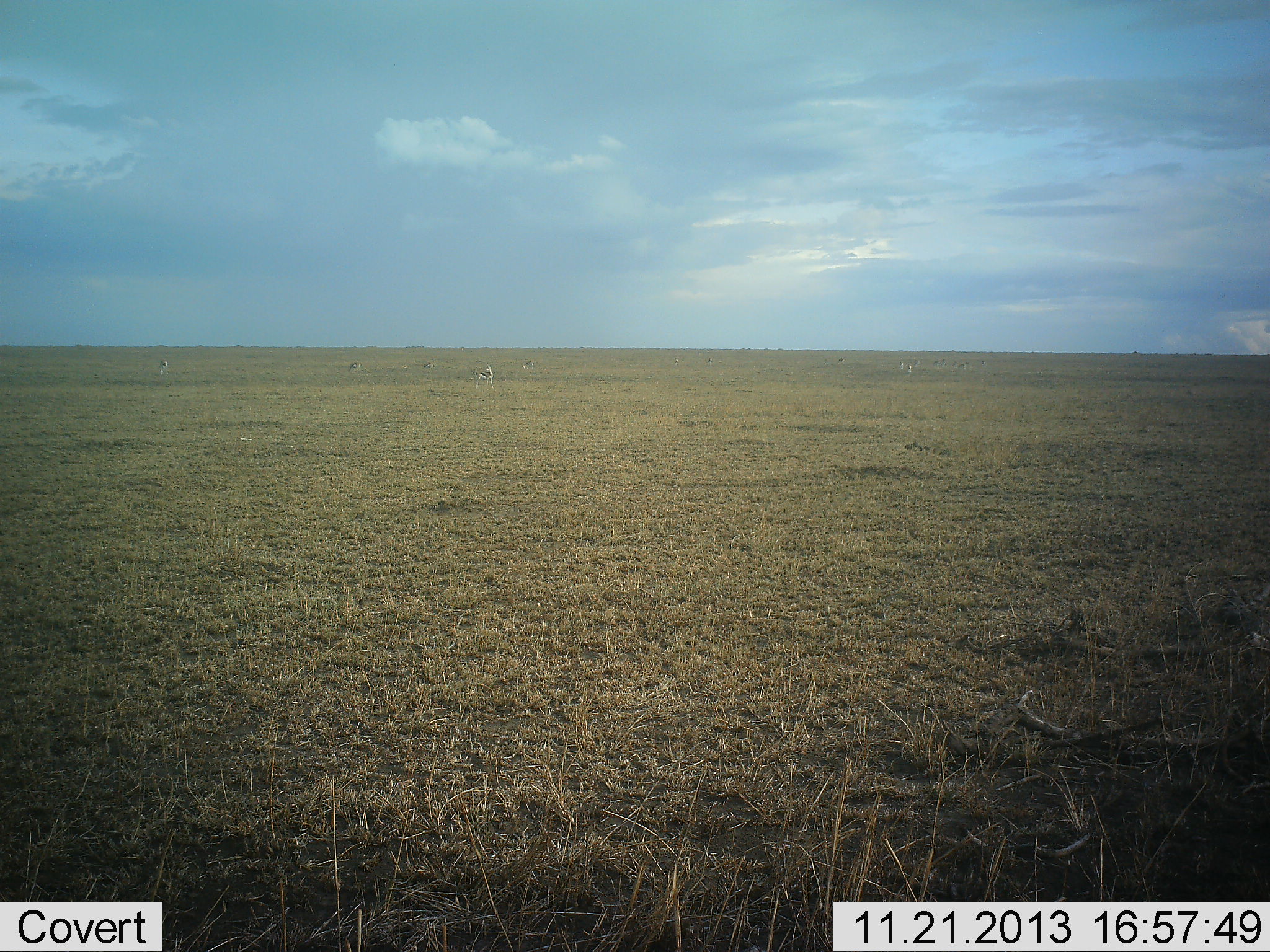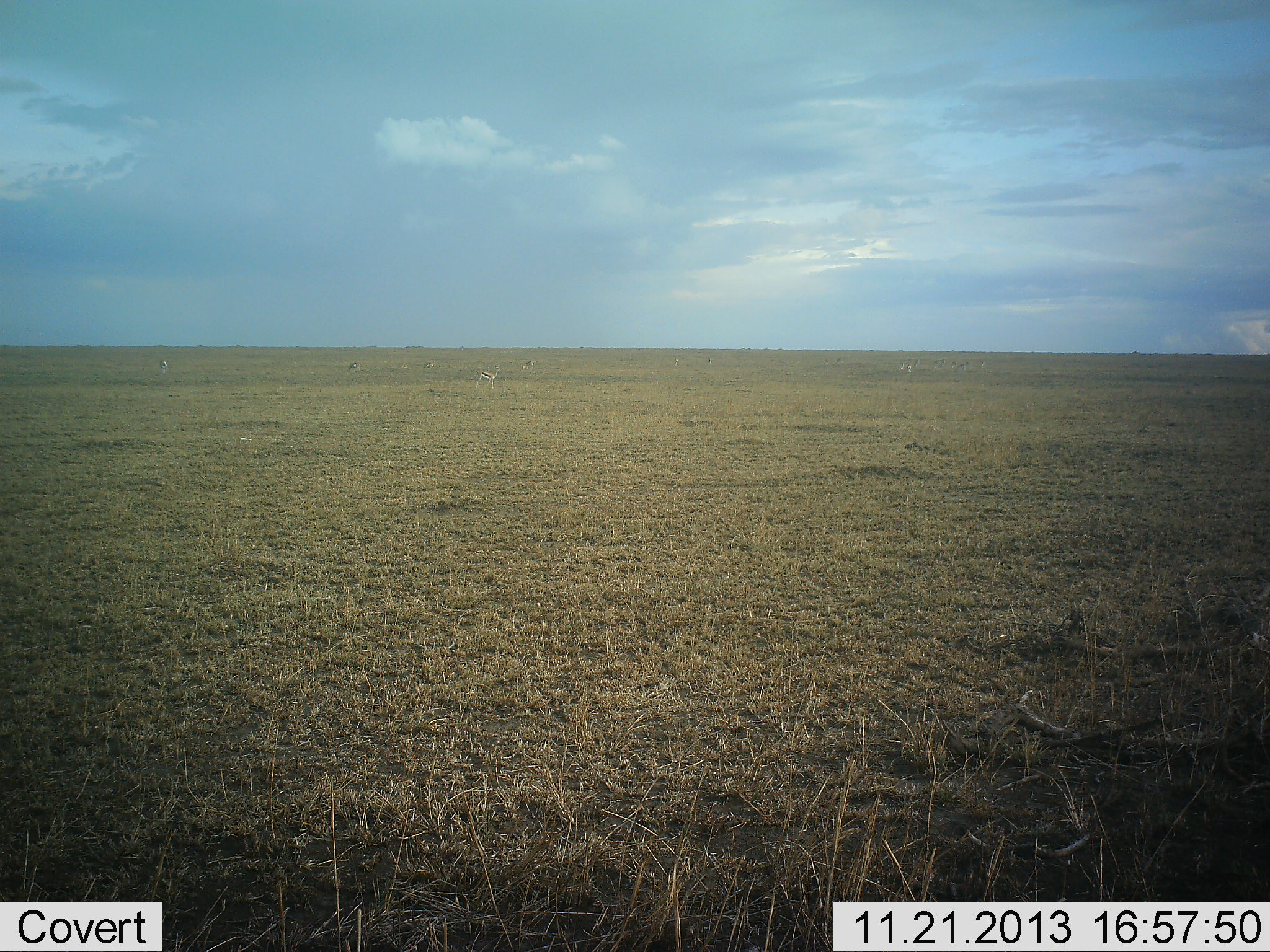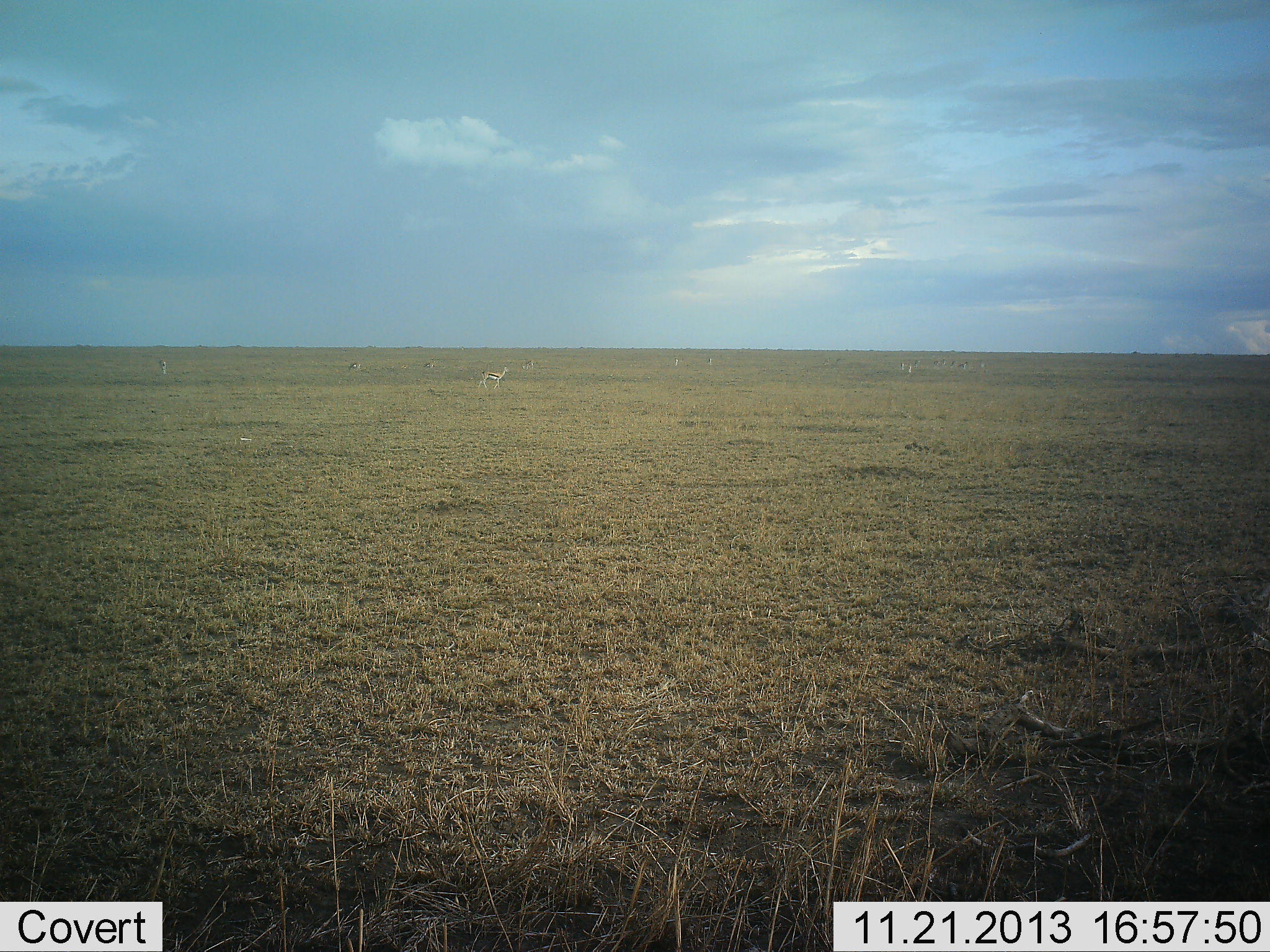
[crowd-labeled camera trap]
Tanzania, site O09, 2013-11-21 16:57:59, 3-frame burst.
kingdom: Animalia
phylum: Chordata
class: Mammalia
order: Artiodactyla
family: Bovidae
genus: Eudorcas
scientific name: Eudorcas thomsonii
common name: thomson's gazelle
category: gazellethomsons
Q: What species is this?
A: Gazellethomsons (thomson's gazelle) (Eudorcas thomsonii).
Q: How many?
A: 5.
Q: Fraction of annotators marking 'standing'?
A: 45%.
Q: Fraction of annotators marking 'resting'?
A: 0%.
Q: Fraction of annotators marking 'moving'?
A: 45%.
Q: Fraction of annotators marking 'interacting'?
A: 0%.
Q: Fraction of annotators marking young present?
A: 9%.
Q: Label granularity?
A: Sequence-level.